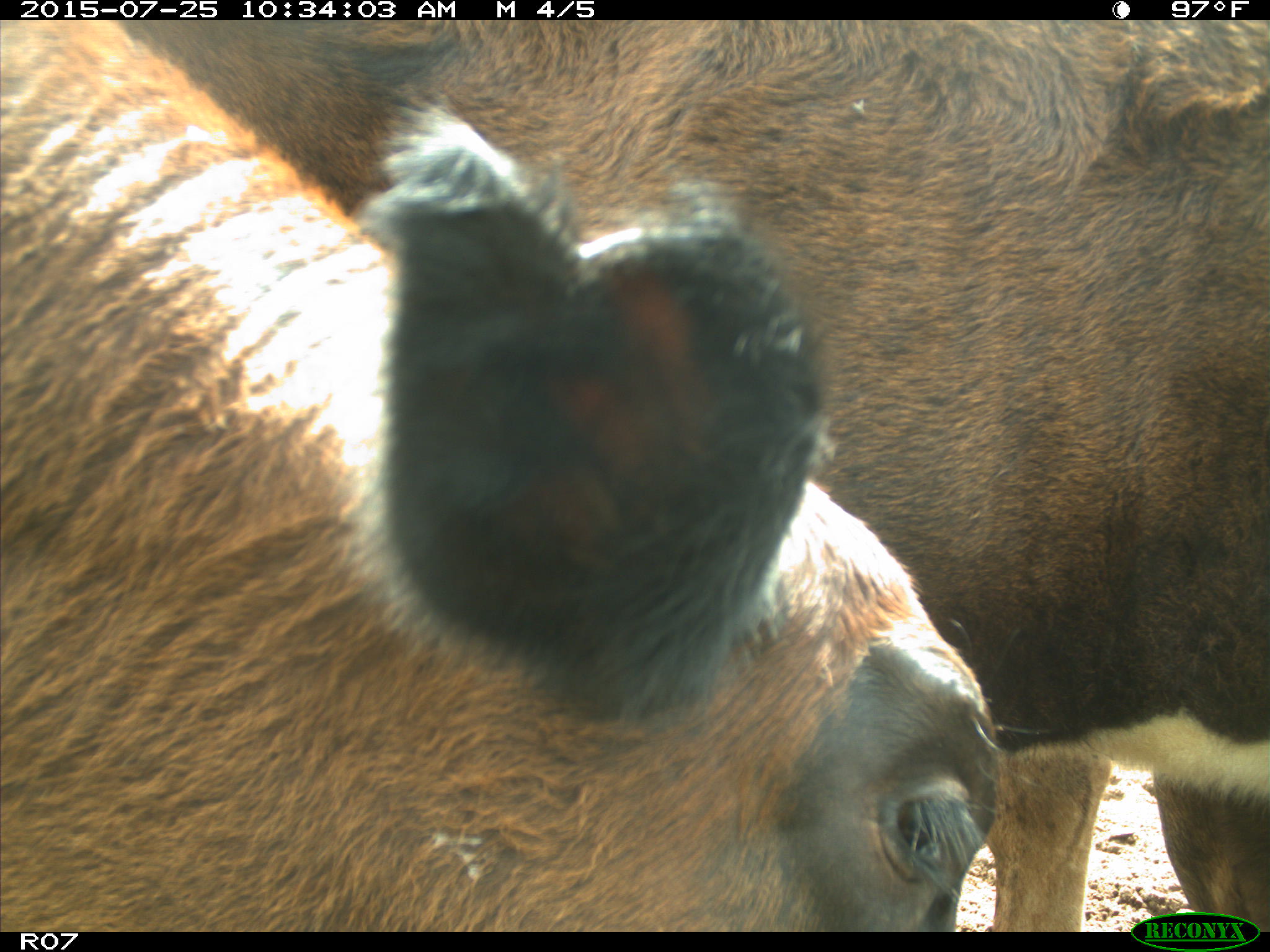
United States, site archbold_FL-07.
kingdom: Animalia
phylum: Chordata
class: Mammalia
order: Artiodactyla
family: Bovidae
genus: Bos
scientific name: Bos taurus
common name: domestic cow